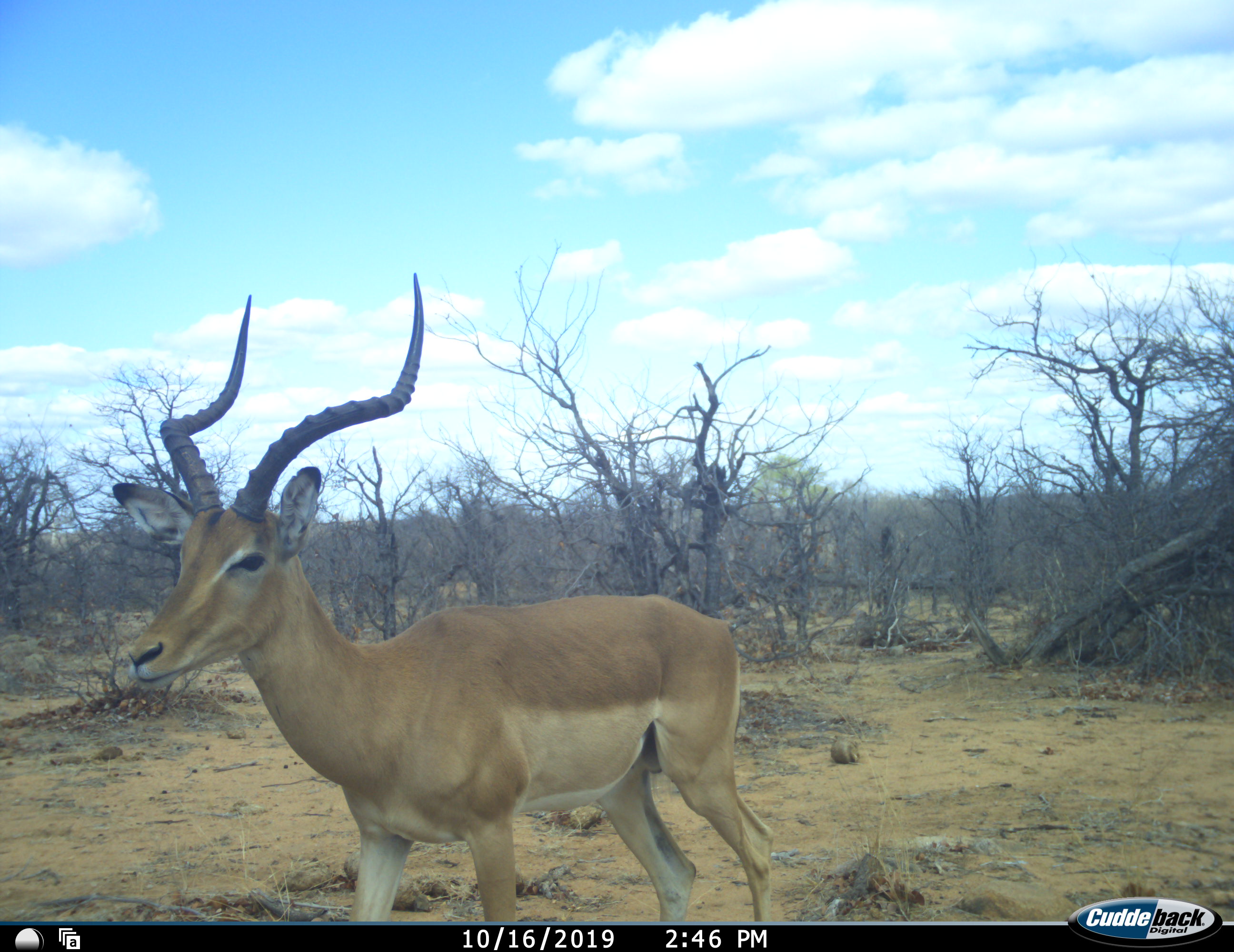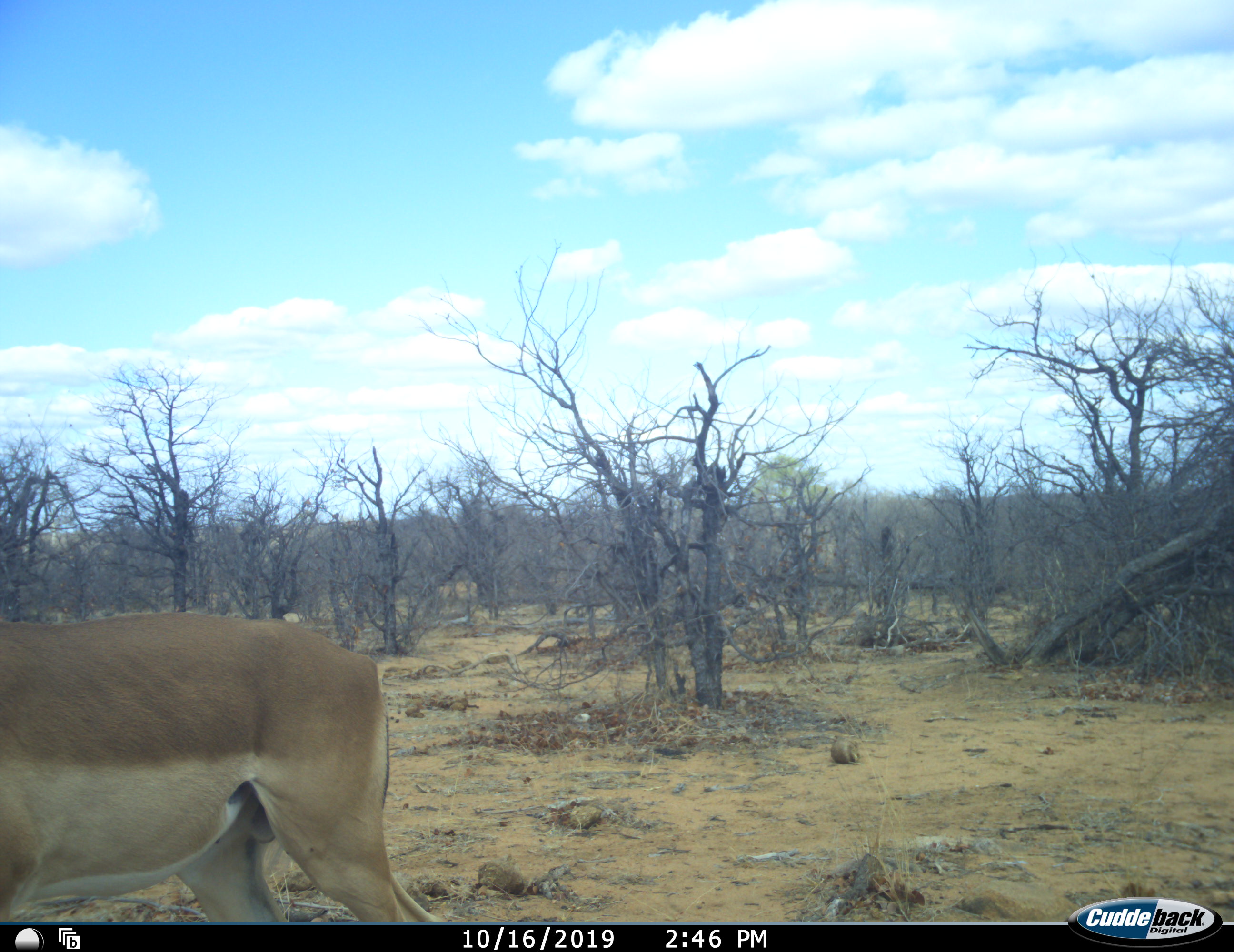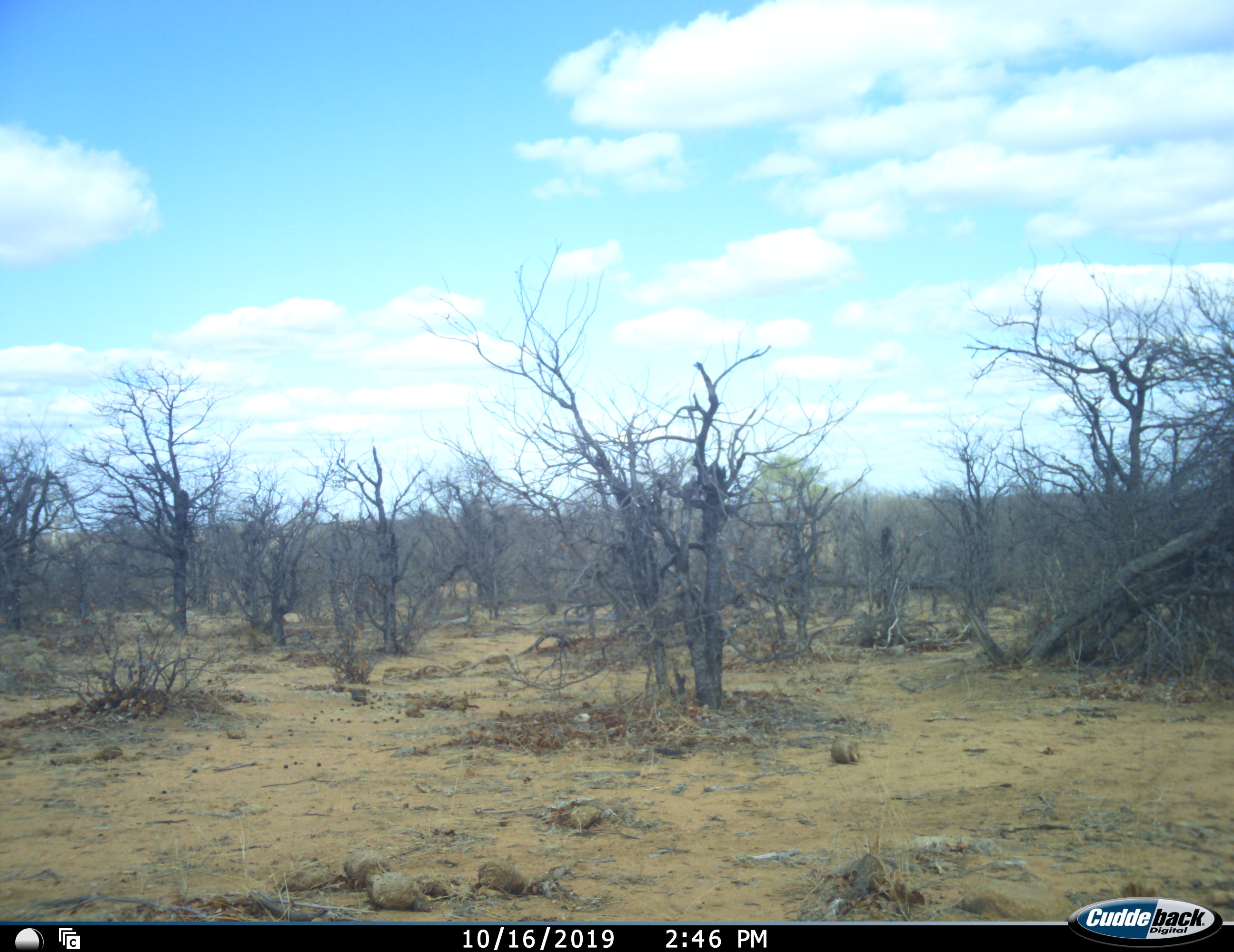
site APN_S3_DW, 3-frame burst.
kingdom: Animalia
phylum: Chordata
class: Mammalia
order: Artiodactyla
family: Bovidae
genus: Aepyceros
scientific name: Aepyceros melampus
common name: impala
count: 1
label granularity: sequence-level